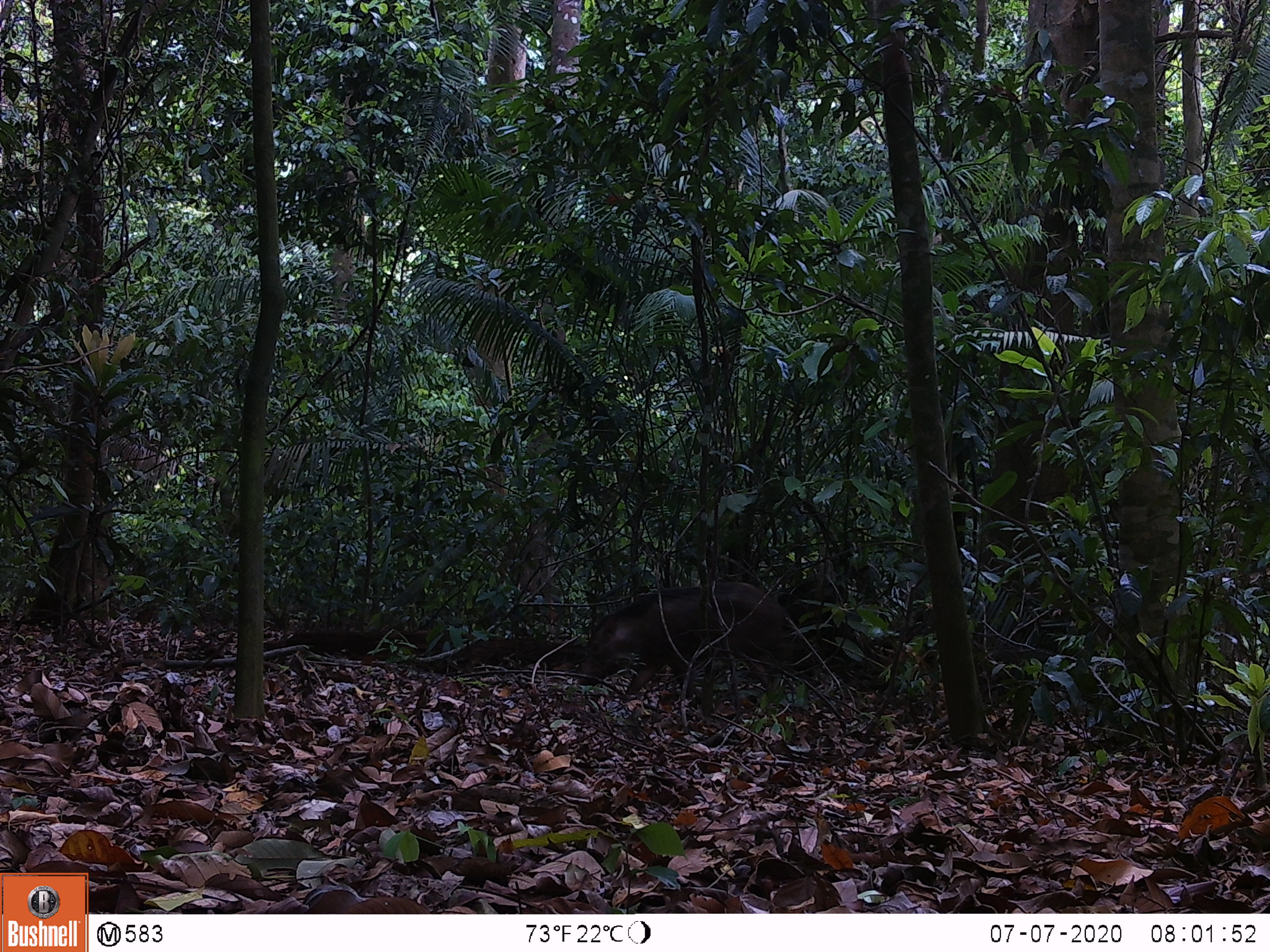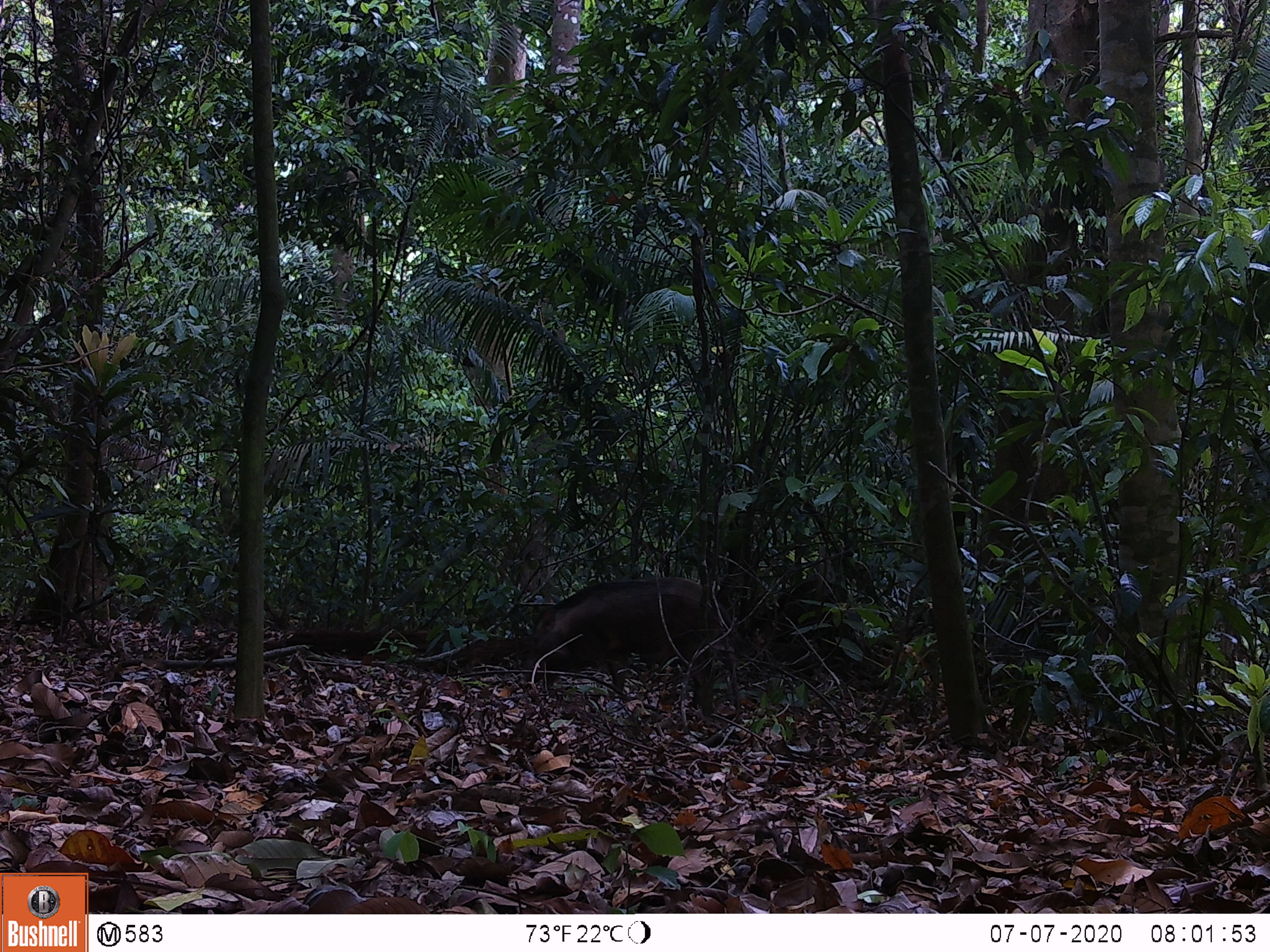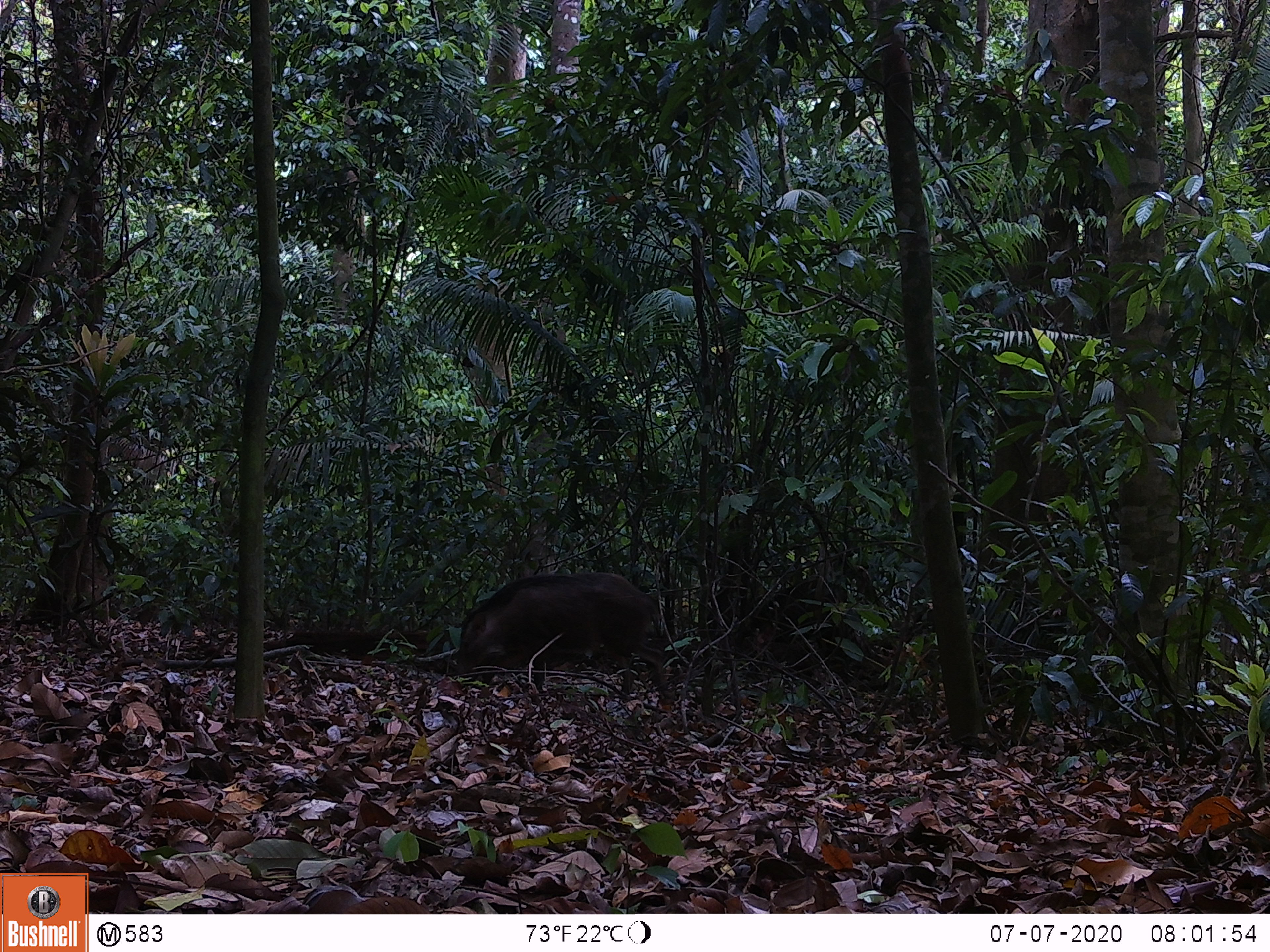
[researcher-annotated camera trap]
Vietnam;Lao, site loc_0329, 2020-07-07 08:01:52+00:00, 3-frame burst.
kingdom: Animalia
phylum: Chordata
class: Mammalia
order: Artiodactyla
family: Suidae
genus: Sus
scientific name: Sus scrofa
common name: eurasian wild pig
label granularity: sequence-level